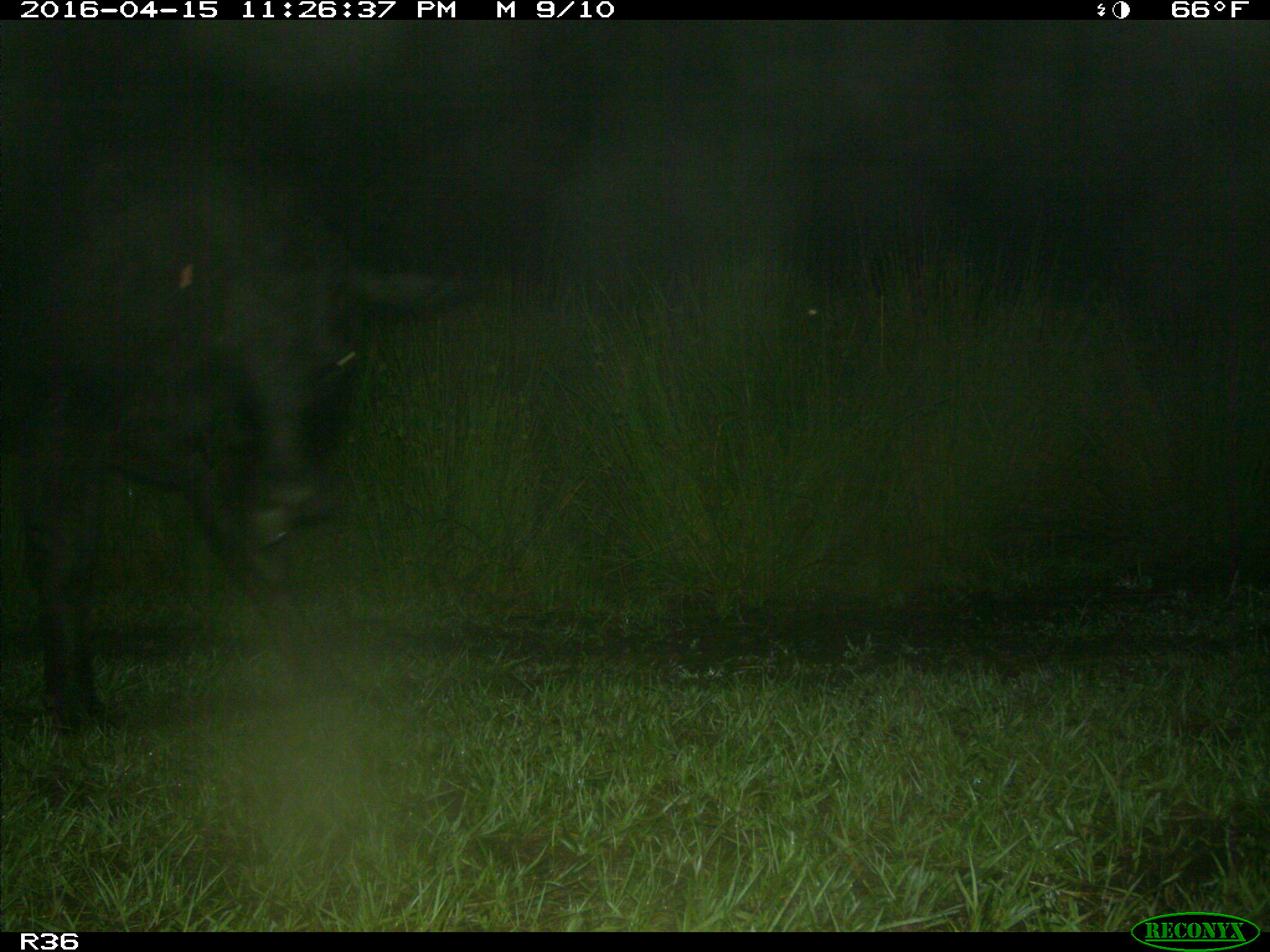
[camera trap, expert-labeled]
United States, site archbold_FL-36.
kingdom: Animalia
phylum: Chordata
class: Mammalia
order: Artiodactyla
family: Bovidae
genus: Bos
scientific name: Bos taurus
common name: domestic cow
Bos taurus (domestic cow).